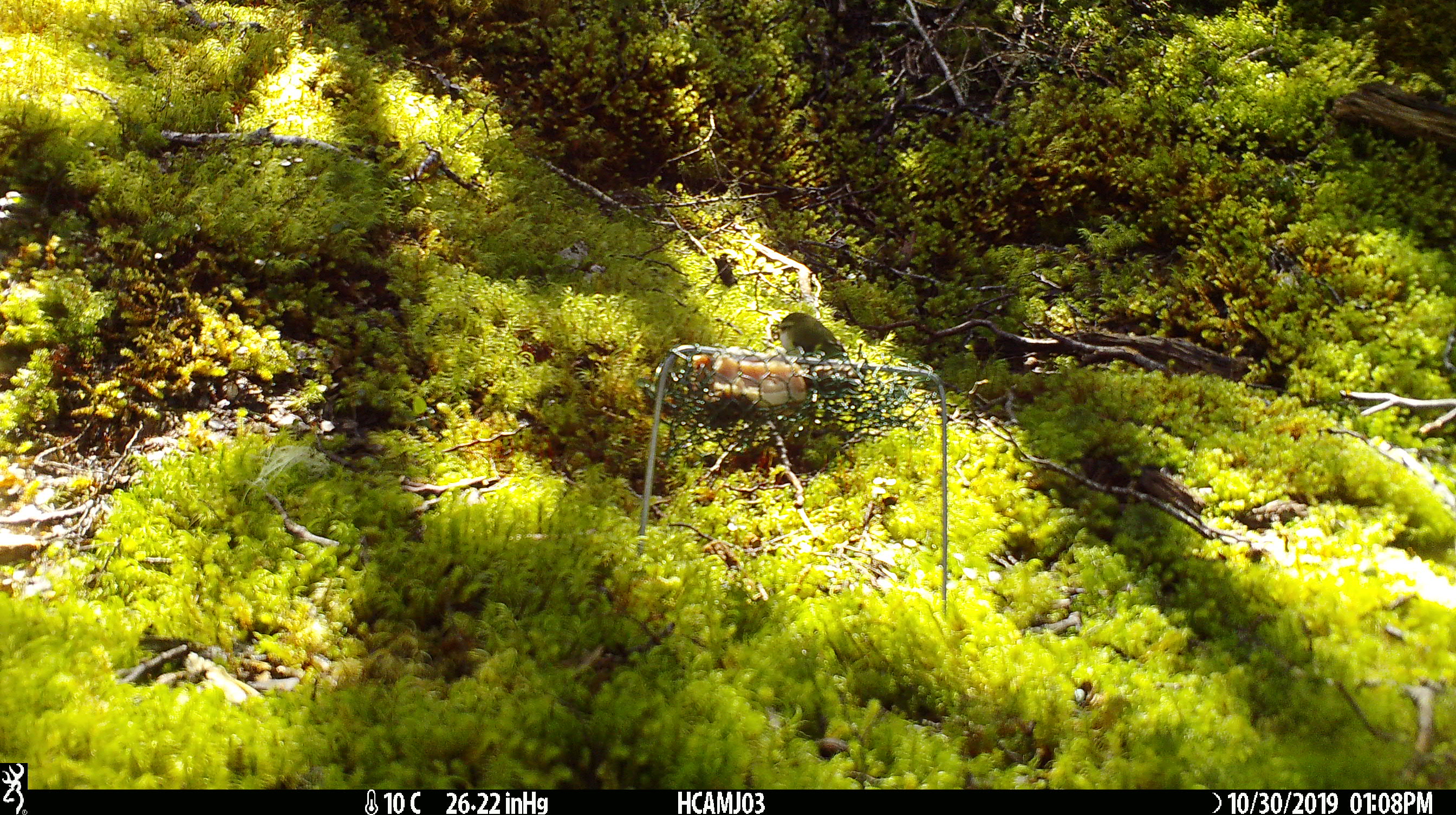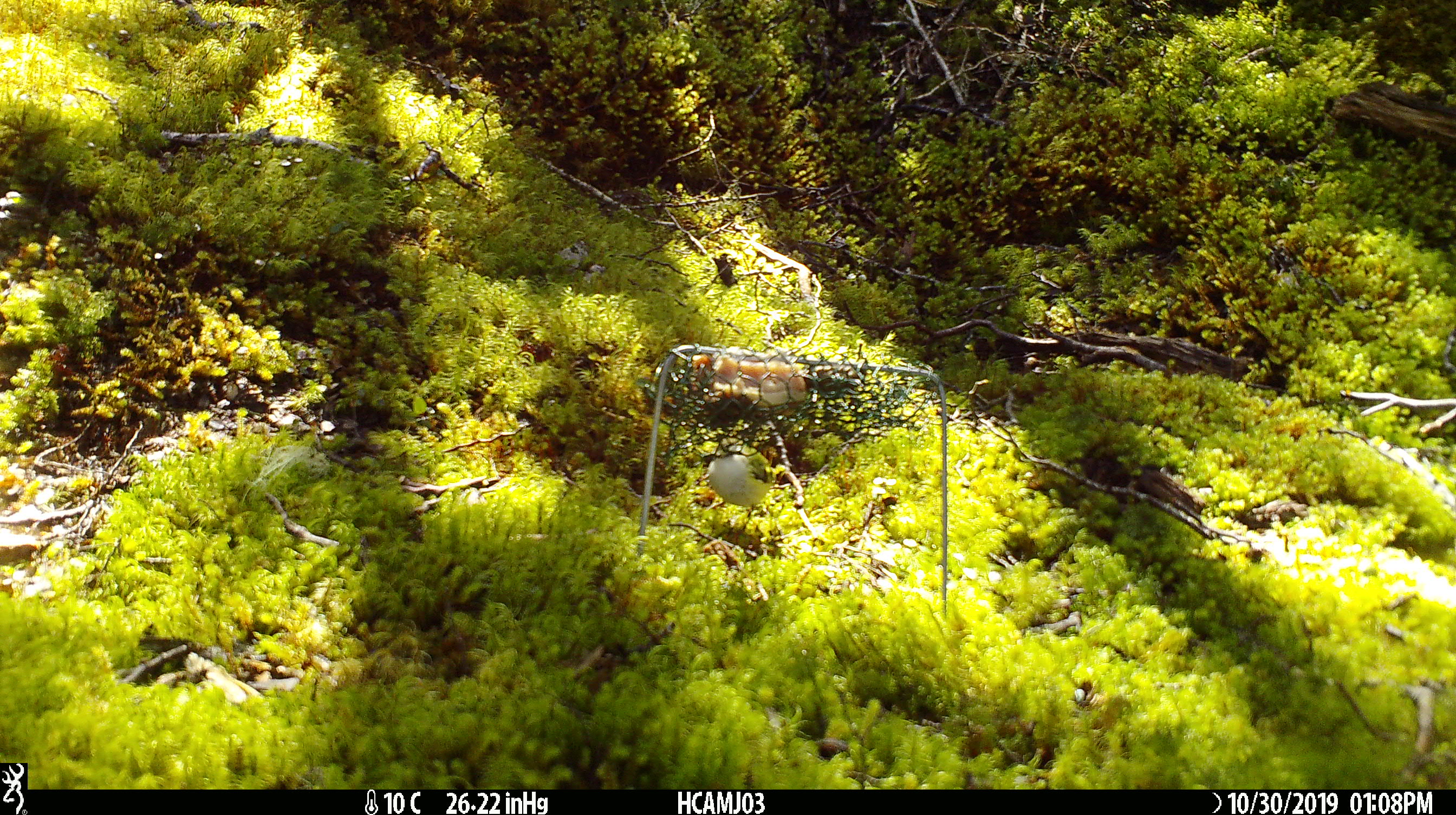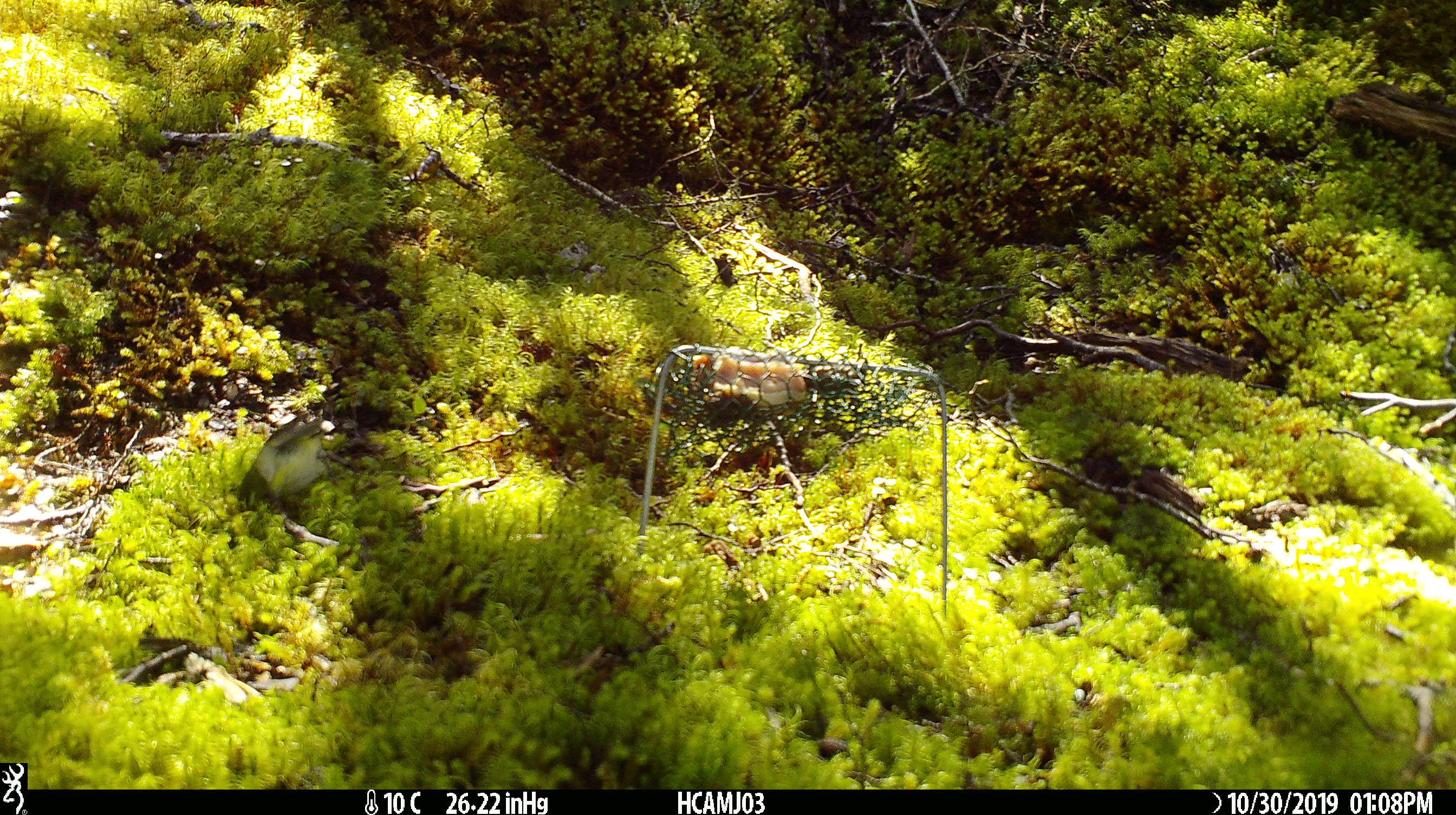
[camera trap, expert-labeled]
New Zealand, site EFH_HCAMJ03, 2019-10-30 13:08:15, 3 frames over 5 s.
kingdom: Animalia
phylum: Chordata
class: Aves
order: Passeriformes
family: Acanthisittidae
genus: Acanthisitta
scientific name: Acanthisitta chloris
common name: rifleman